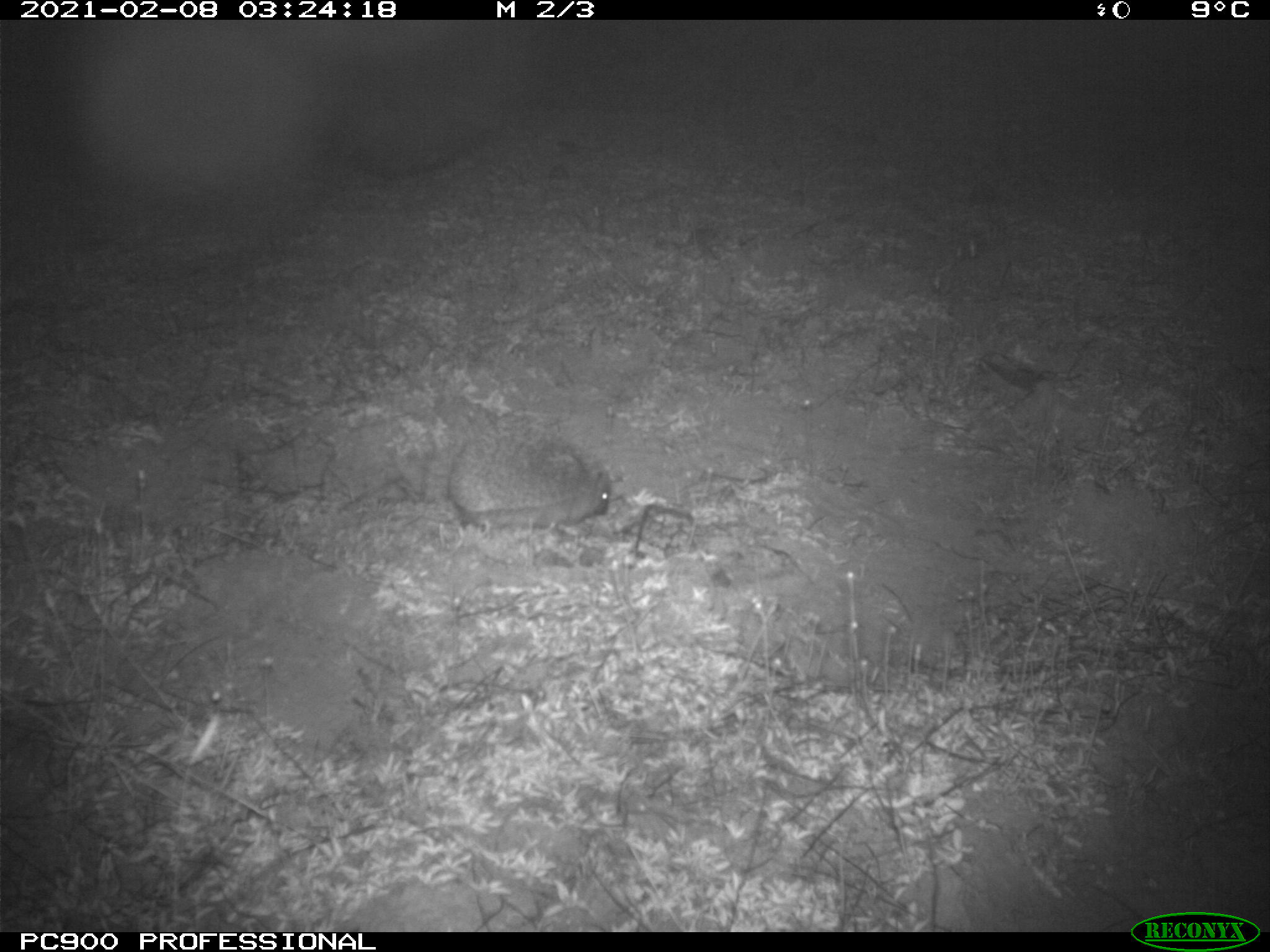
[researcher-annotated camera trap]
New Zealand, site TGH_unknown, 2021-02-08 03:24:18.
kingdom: Animalia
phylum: Chordata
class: Mammalia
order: Eulipotyphla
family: Erinaceidae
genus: Erinaceus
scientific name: Erinaceus europaeus europaeus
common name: european hedgehog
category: hedgehog